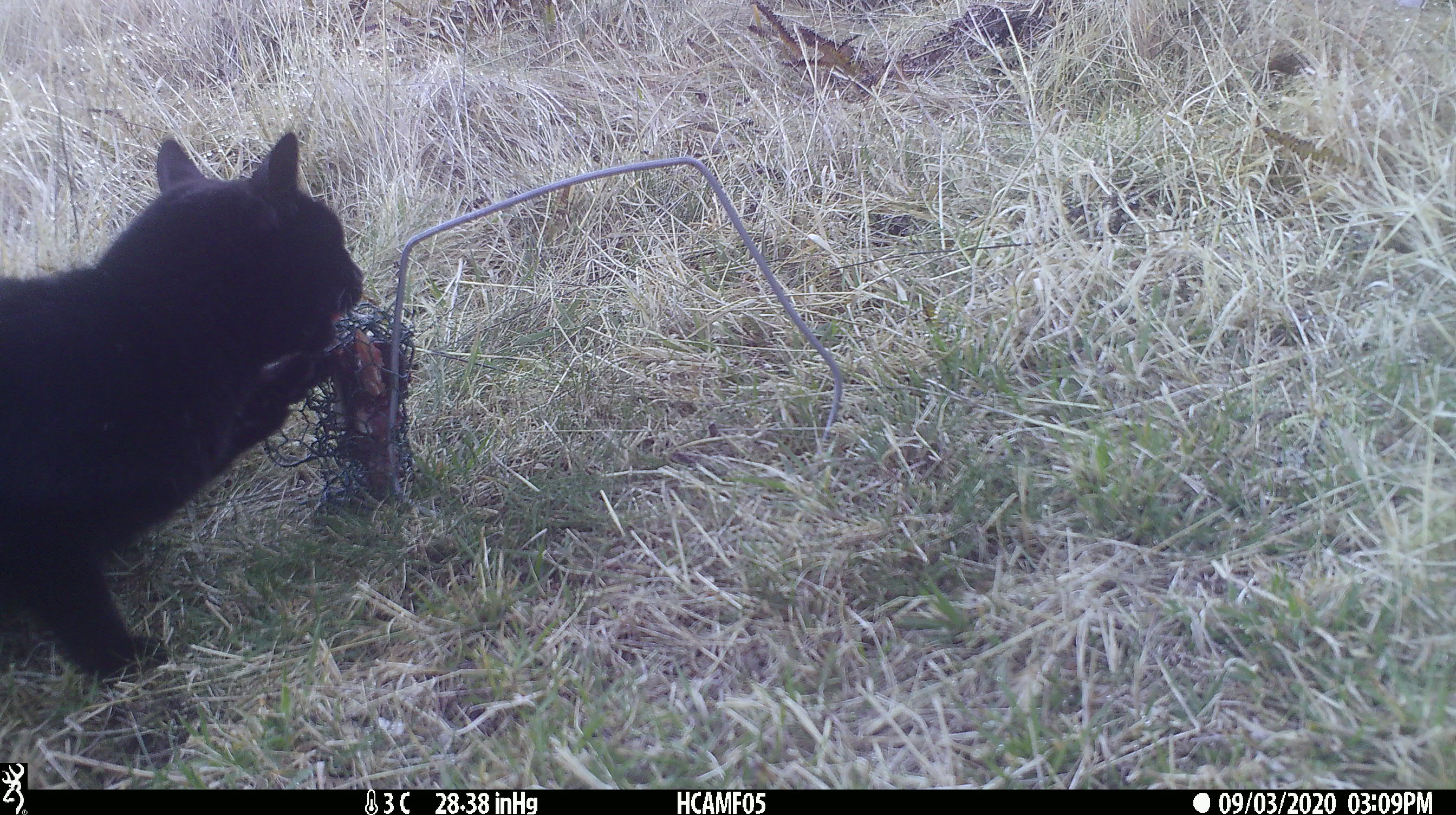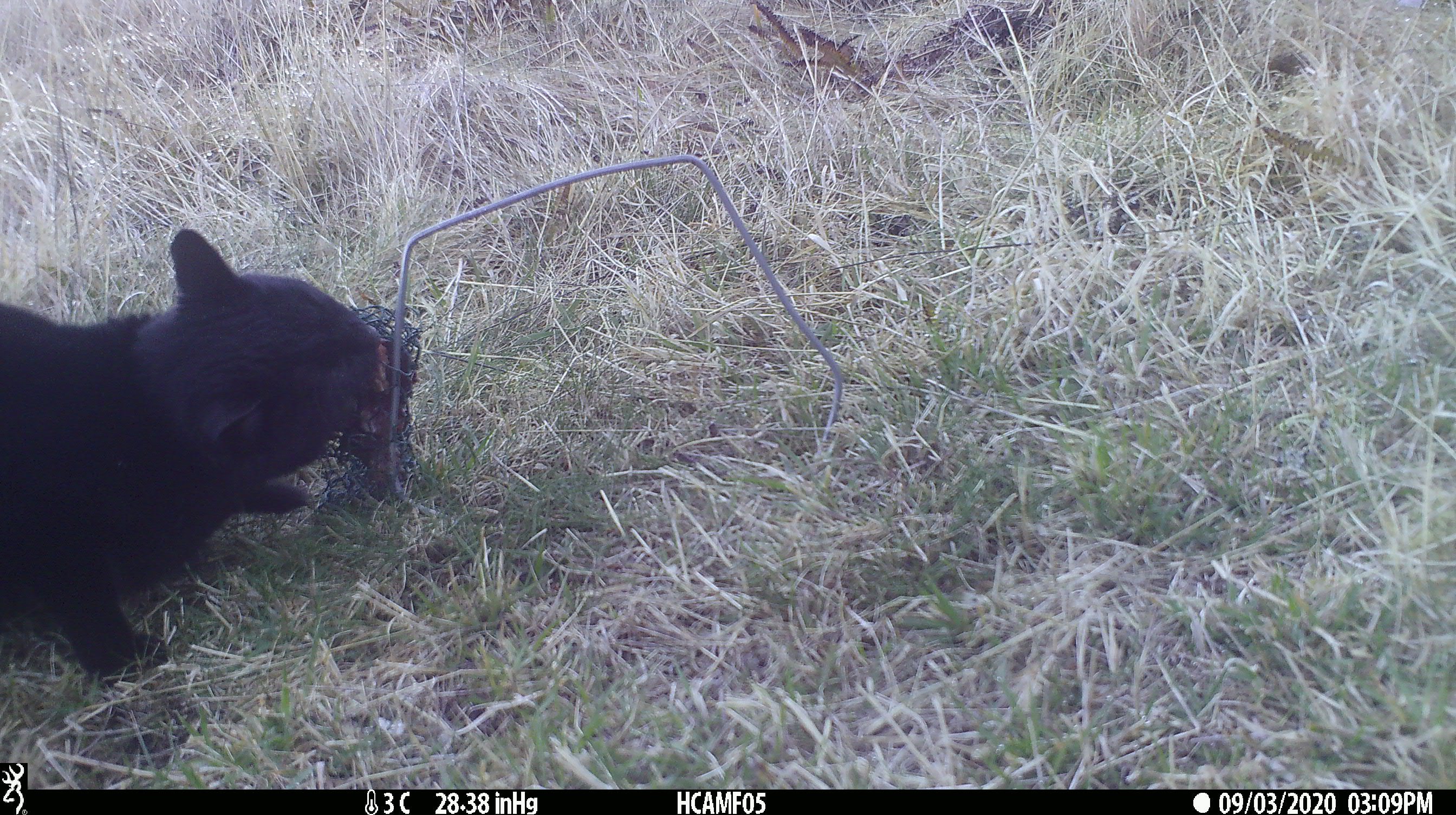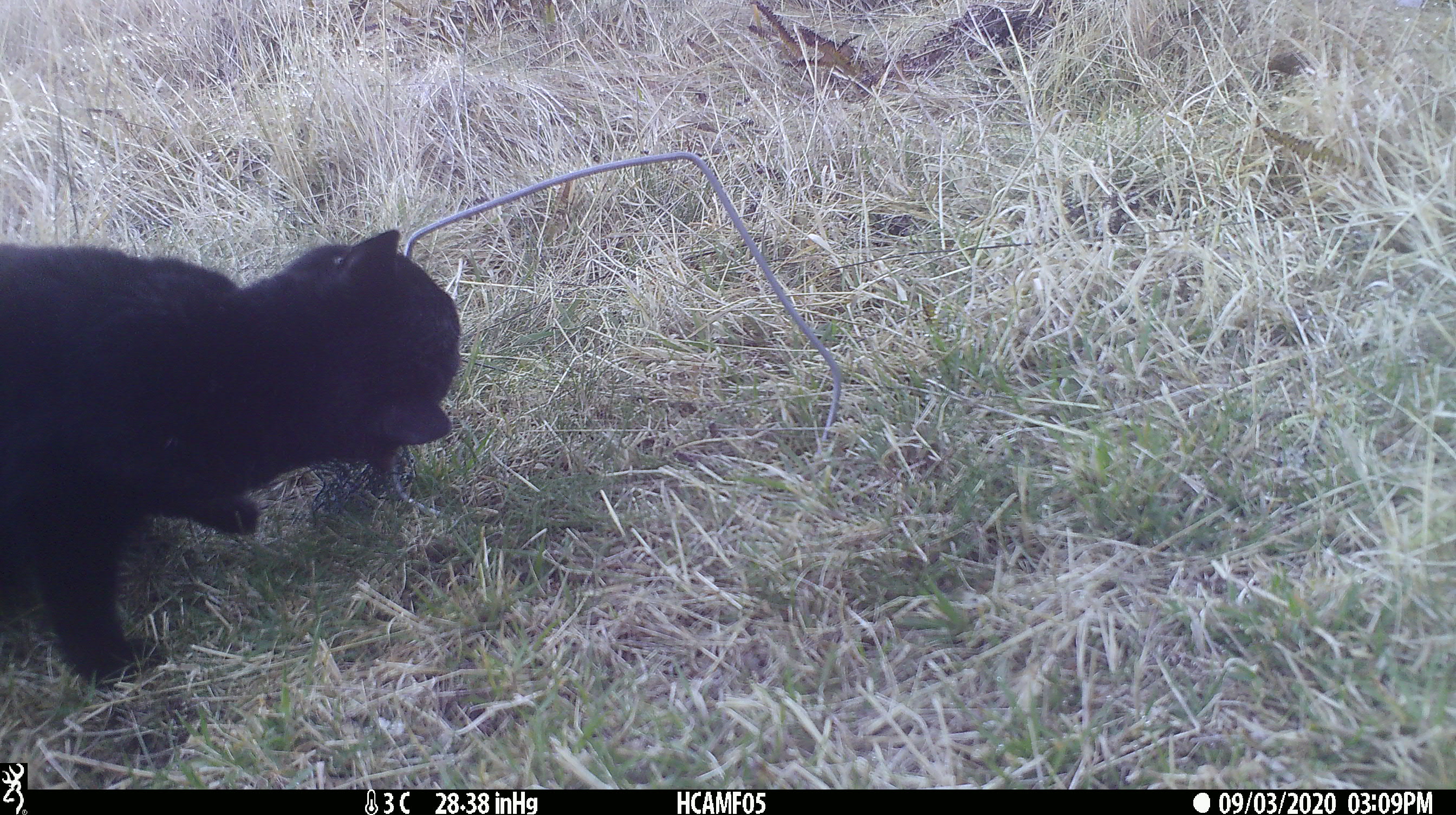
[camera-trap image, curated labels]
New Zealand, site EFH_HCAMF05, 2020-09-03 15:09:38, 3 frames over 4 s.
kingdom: Animalia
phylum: Chordata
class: Mammalia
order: Carnivora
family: Felidae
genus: Felis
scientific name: Felis catus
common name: domestic cat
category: cat